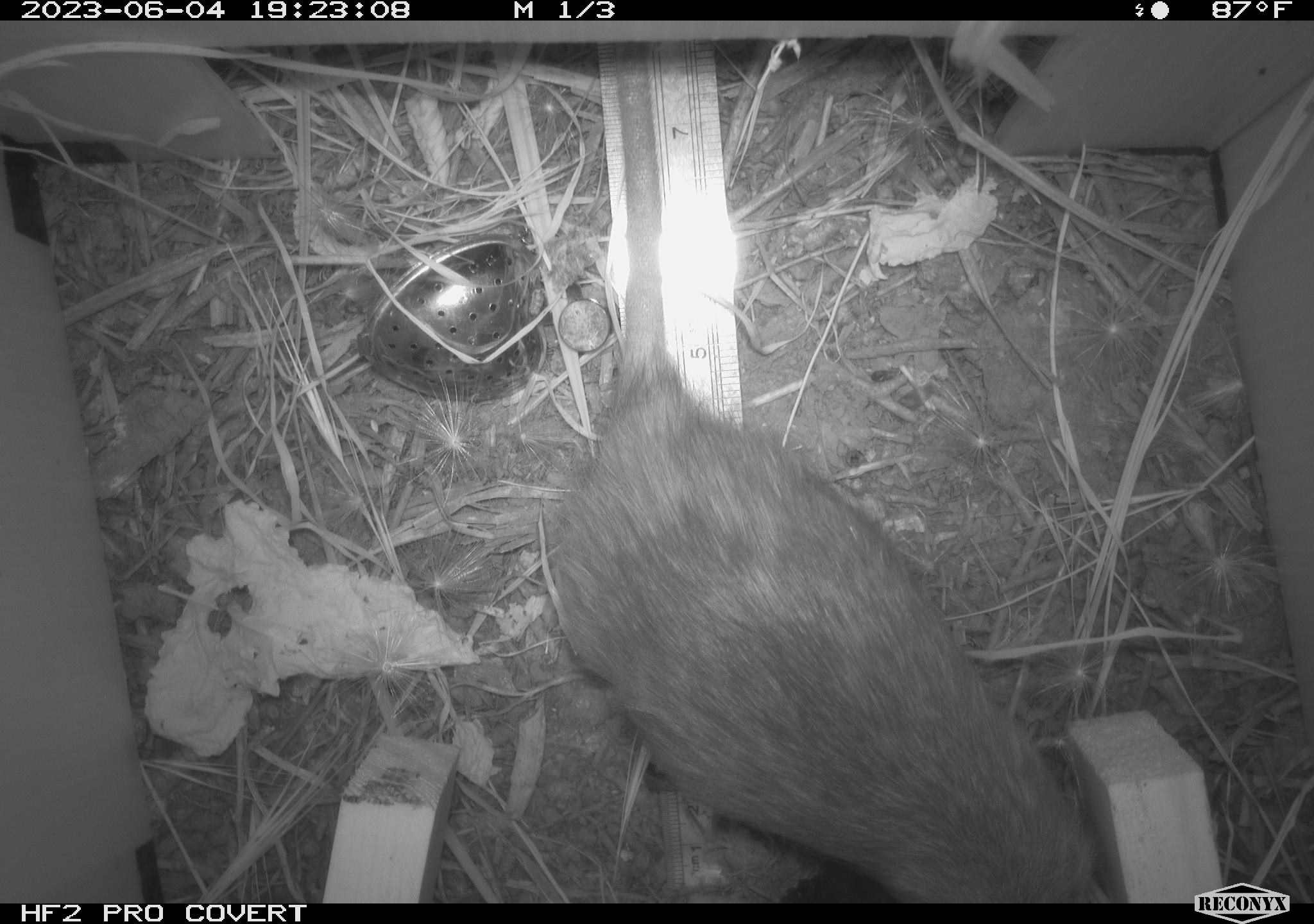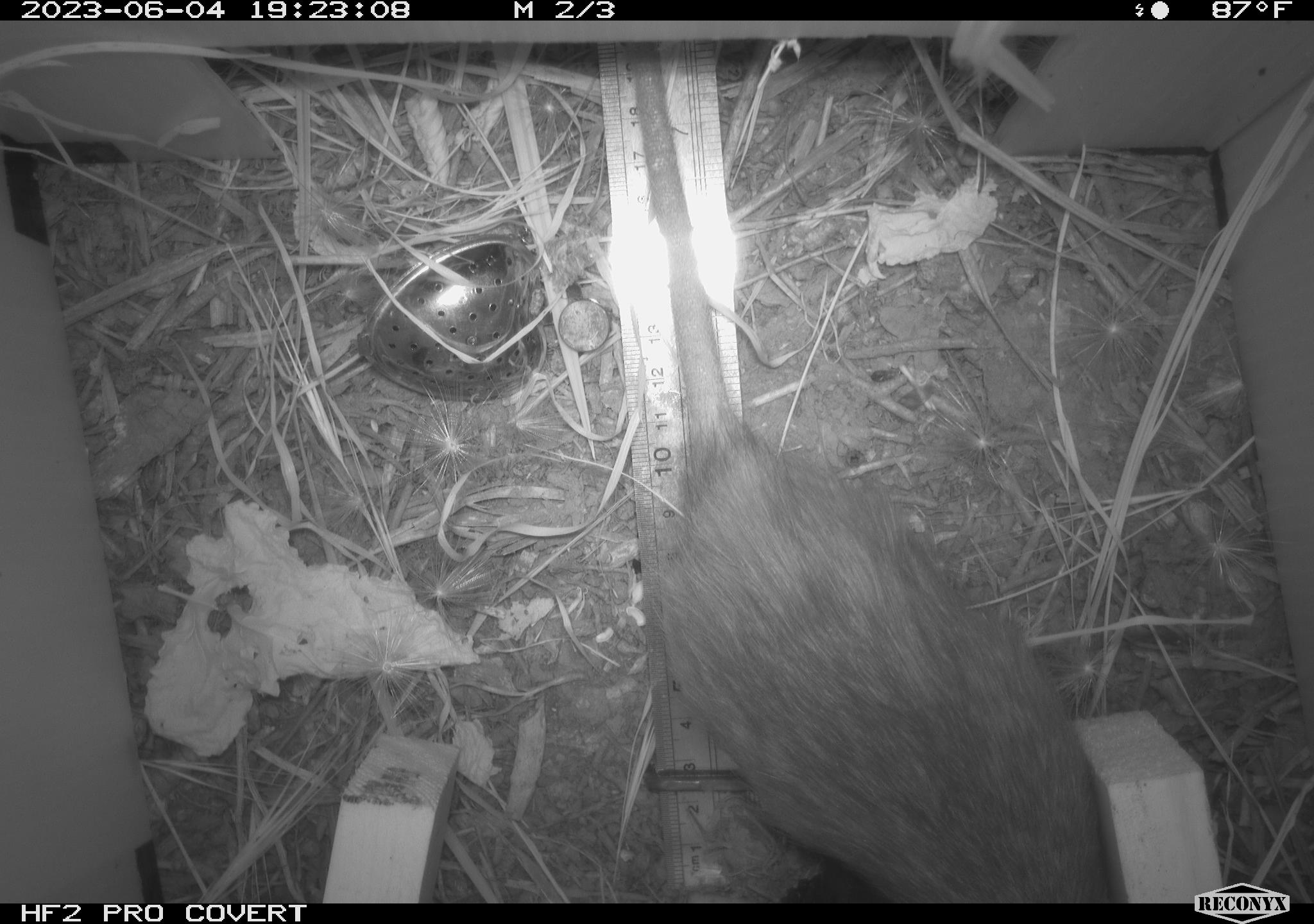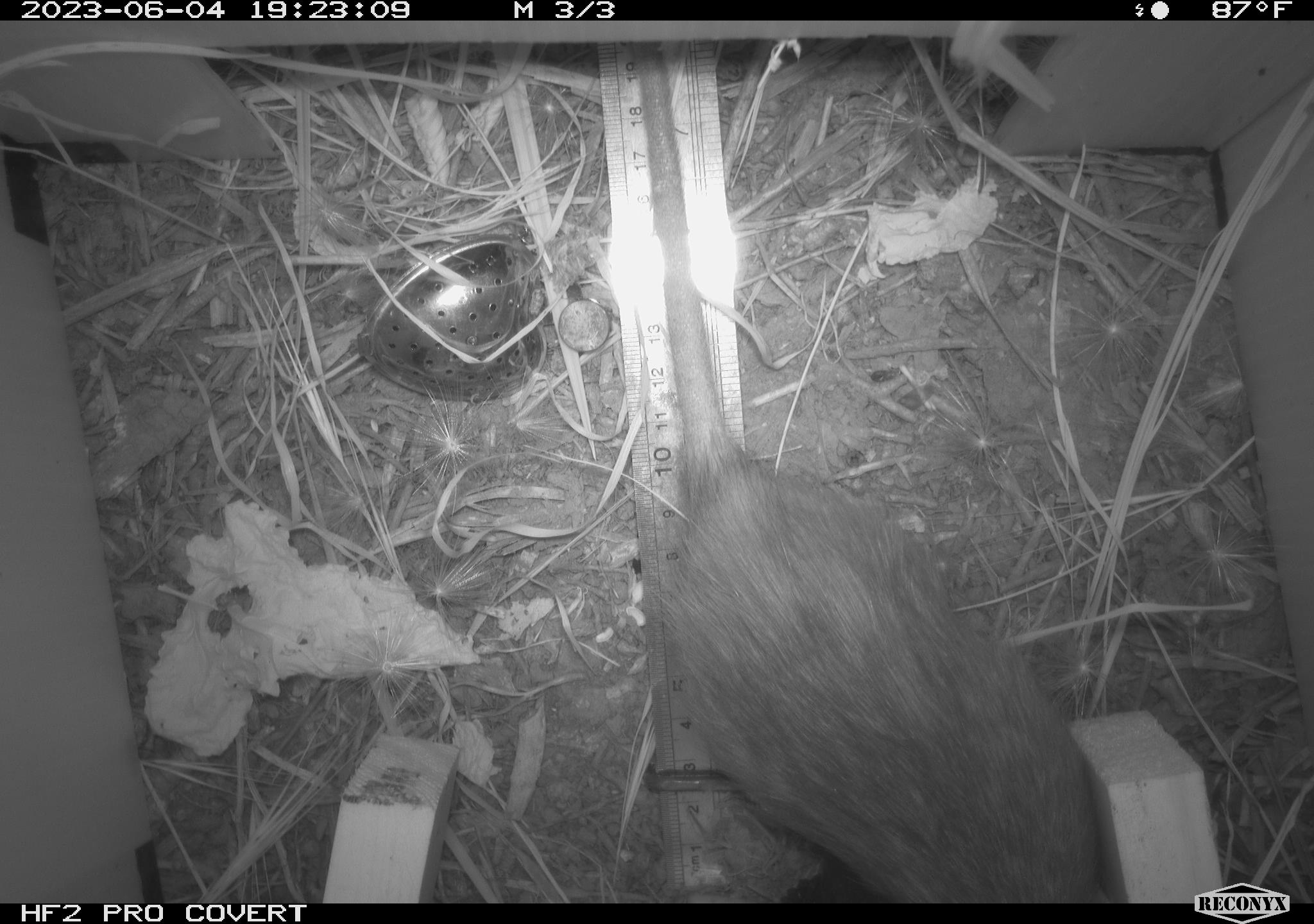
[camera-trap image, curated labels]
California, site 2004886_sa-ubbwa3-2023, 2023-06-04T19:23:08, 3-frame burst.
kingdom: Animalia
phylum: Chordata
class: Mammalia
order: Rodentia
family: Muridae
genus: Rattus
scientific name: Rattus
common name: rat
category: rattus species